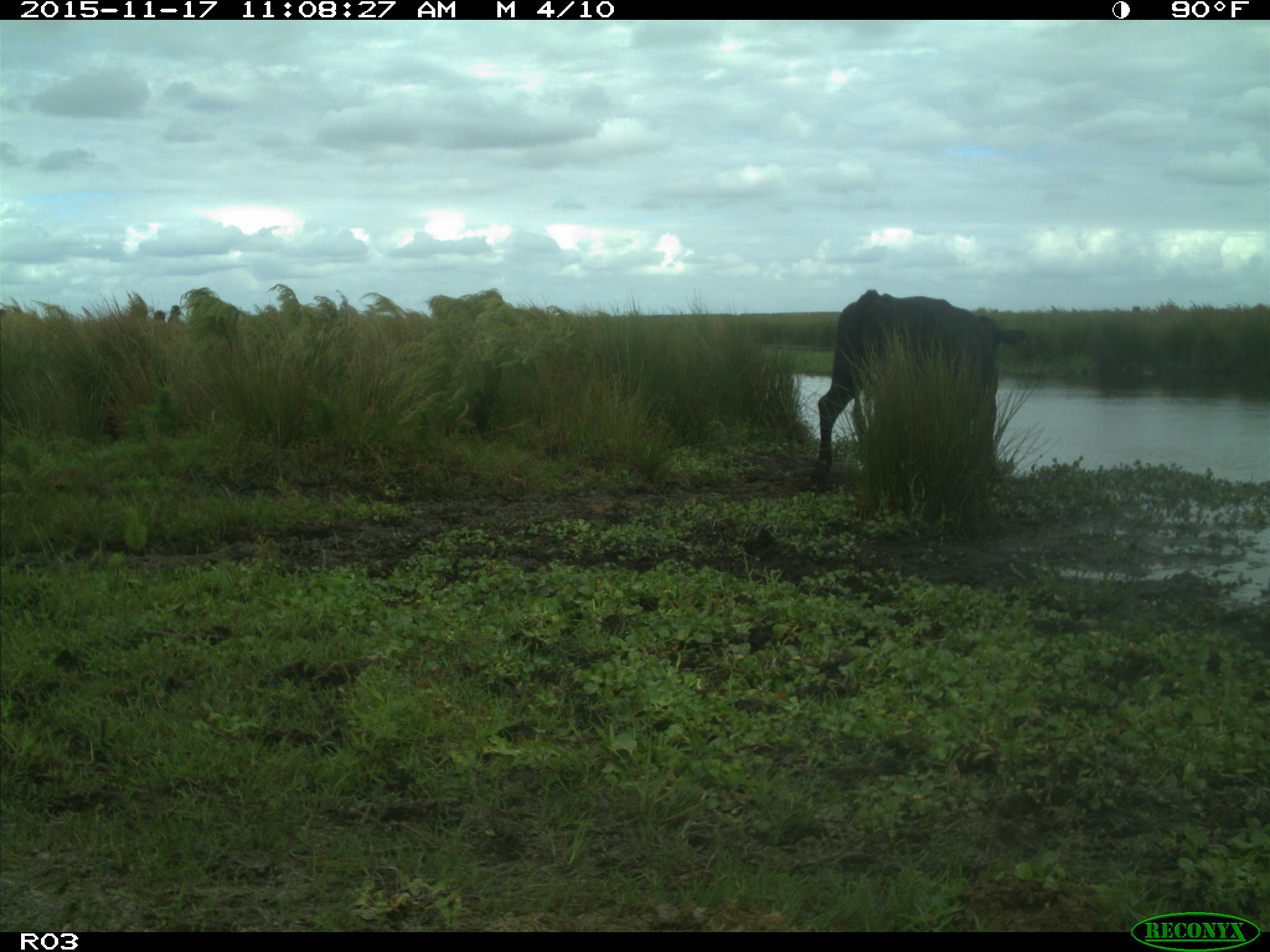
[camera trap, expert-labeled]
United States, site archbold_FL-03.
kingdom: Animalia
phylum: Chordata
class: Mammalia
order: Artiodactyla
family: Bovidae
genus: Bos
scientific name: Bos taurus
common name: domestic cow